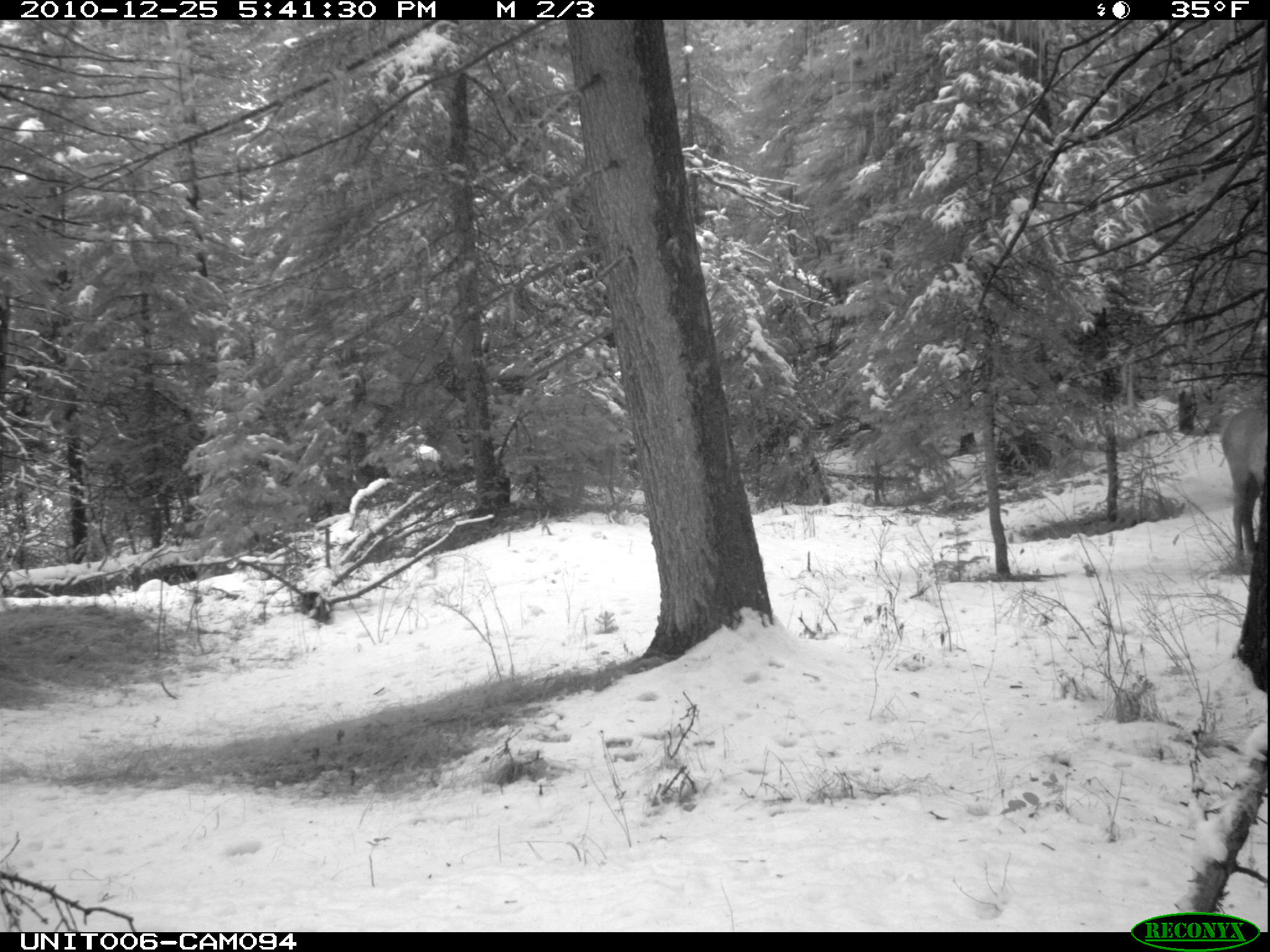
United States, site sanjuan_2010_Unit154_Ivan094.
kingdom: Animalia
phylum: Chordata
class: Mammalia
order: Artiodactyla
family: Cervidae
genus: Cervus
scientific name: Cervus elaphus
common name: red deer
Cervus elaphus (red deer).